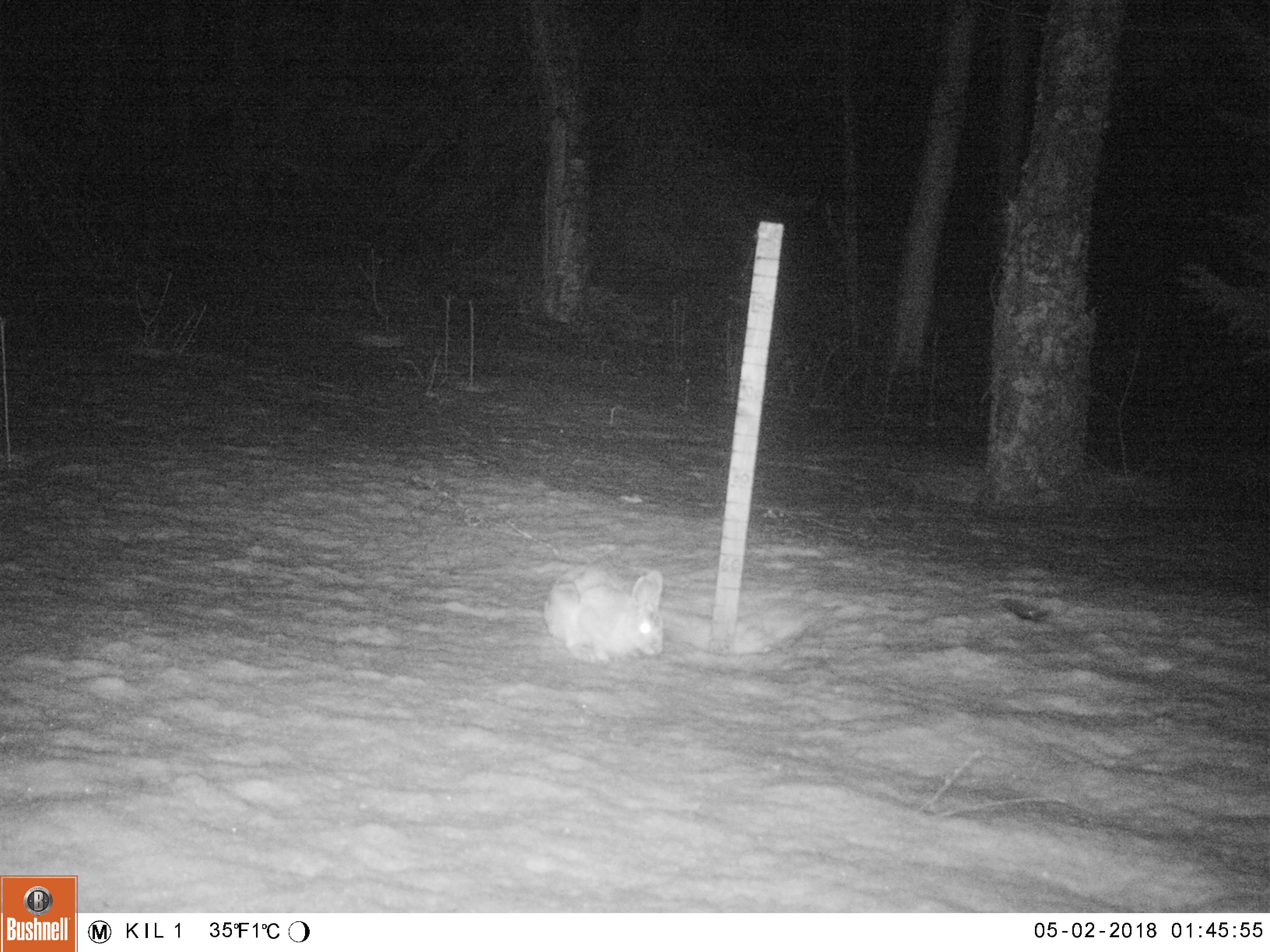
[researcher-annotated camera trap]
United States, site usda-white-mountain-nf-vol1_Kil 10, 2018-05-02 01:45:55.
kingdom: Animalia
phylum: Chordata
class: Mammalia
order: Lagomorpha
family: Leporidae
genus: Lepus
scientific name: Lepus americanus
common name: snowshoe hare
Snowshoe hare (Lepus americanus).